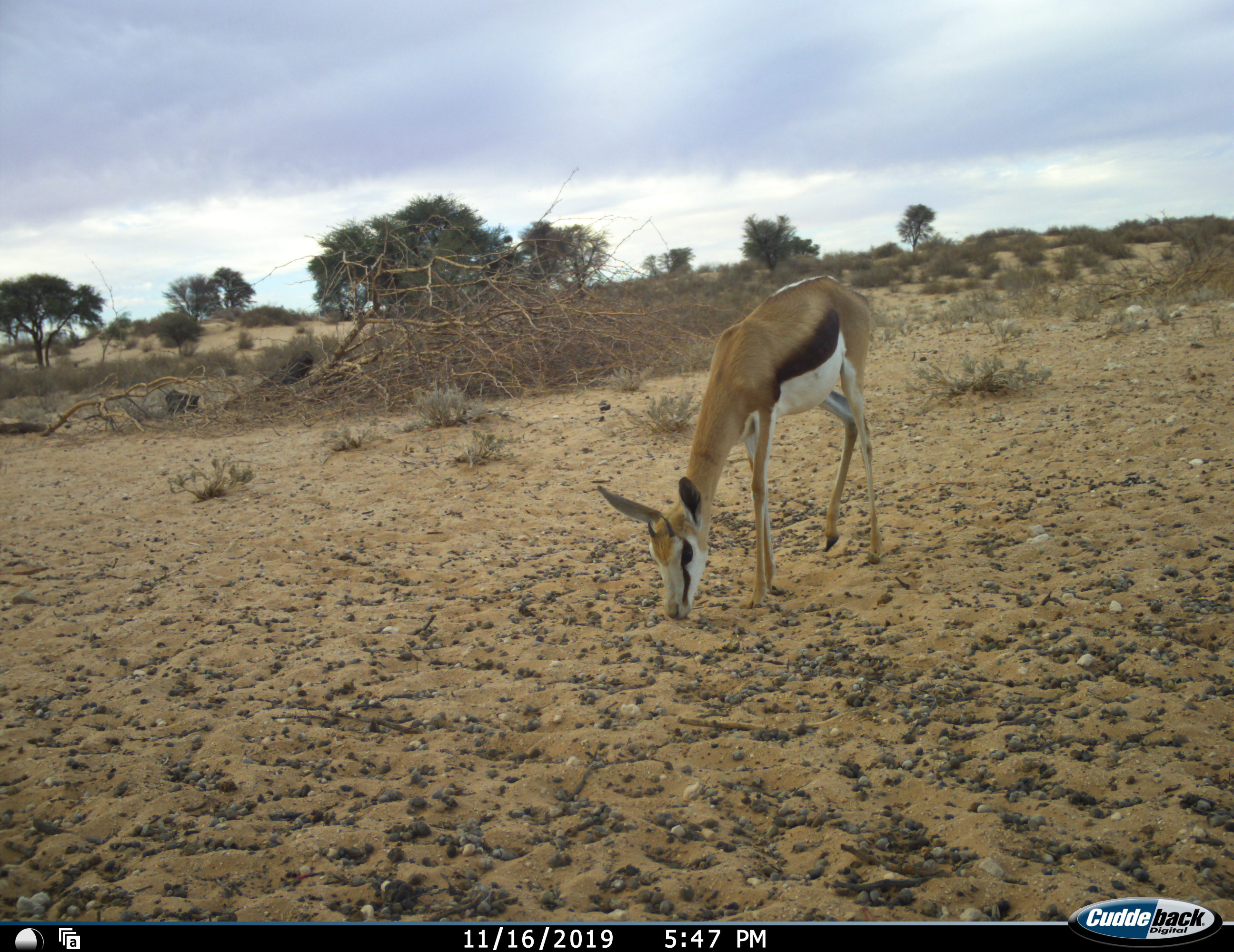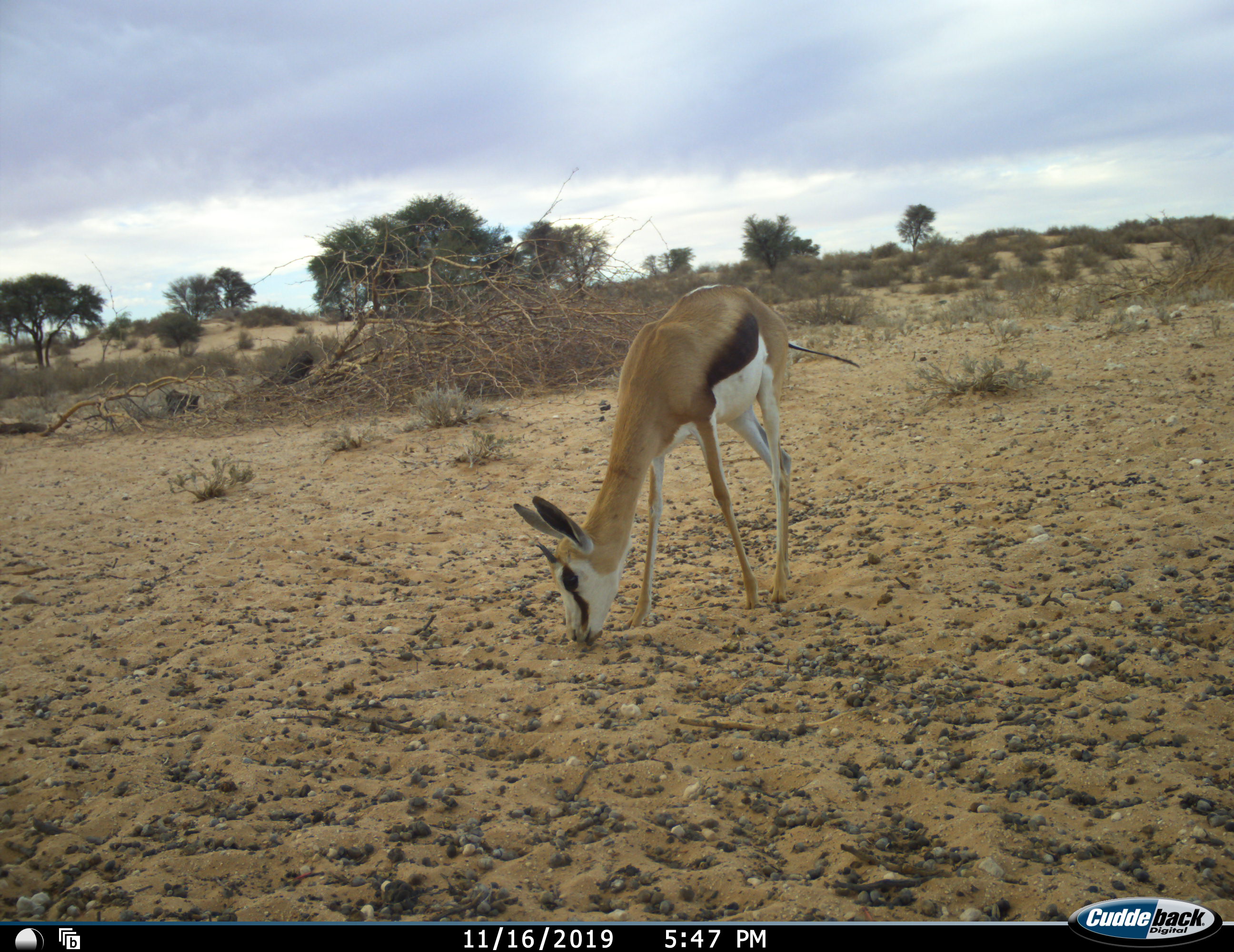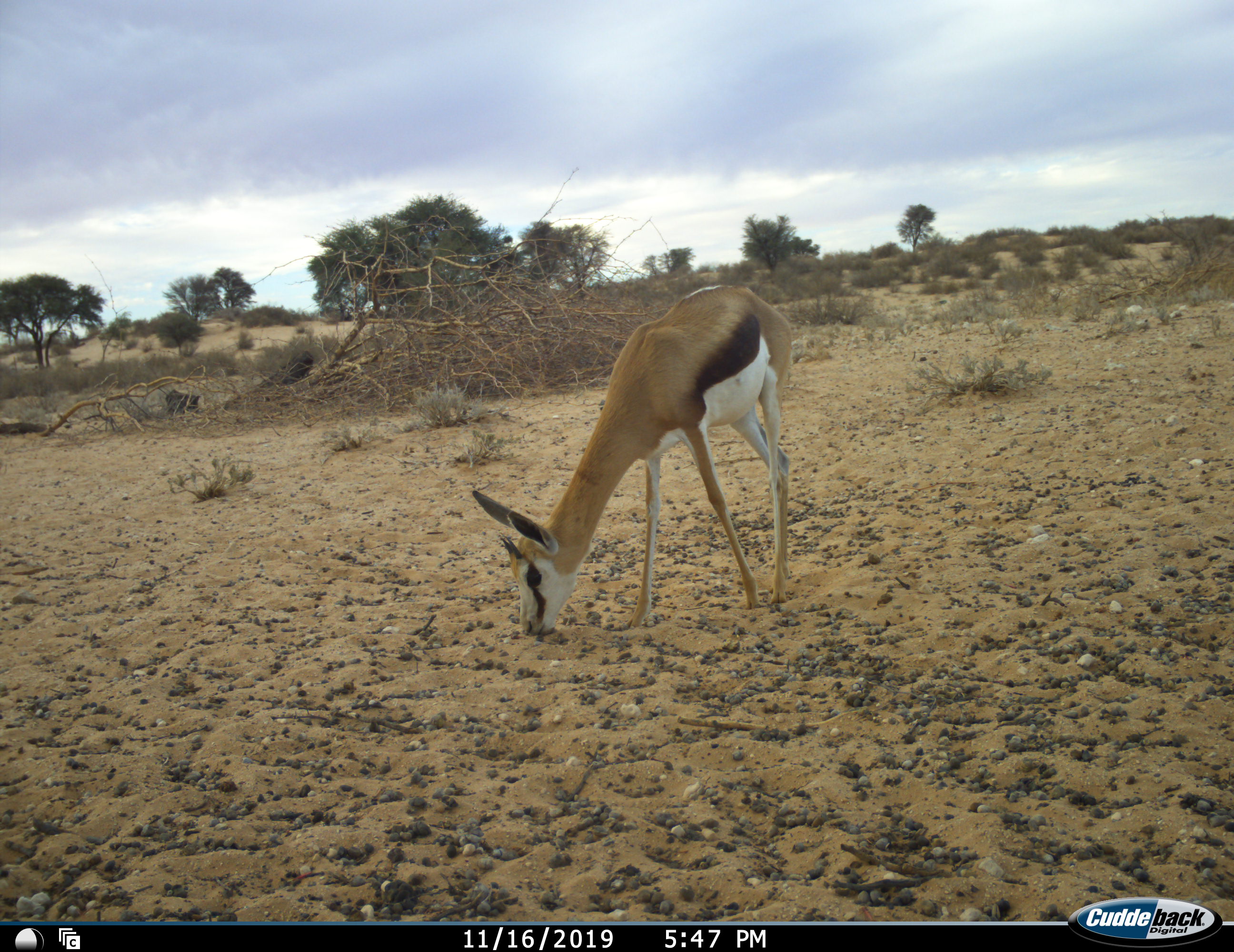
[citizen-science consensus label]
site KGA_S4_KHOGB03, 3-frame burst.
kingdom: Animalia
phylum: Chordata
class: Mammalia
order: Artiodactyla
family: Bovidae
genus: Antidorcas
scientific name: Antidorcas marsupialis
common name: springbok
Springbok (Antidorcas marsupialis), count 1. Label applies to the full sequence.